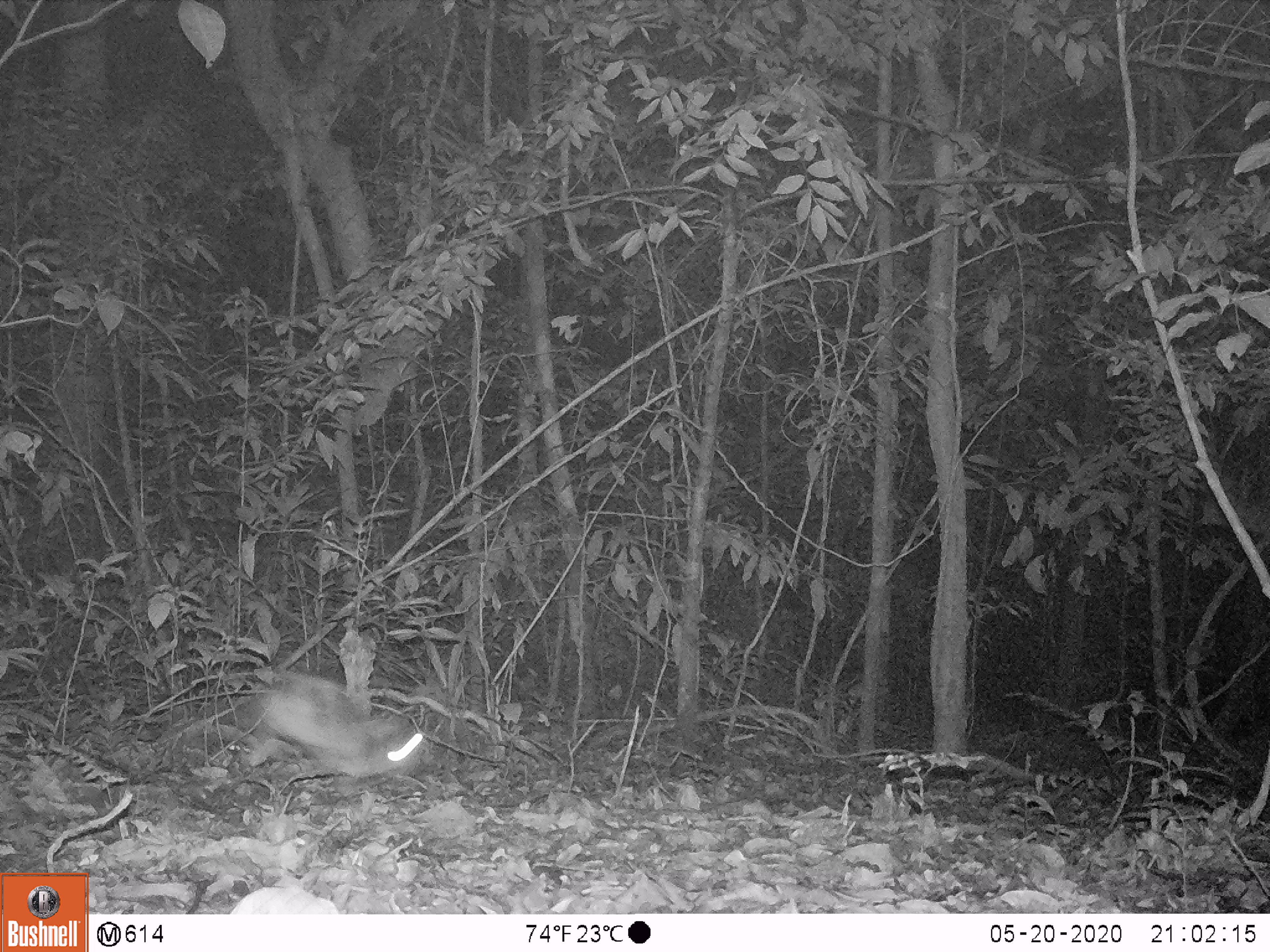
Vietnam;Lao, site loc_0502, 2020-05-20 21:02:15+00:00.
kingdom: Animalia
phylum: Chordata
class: Mammalia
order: Lagomorpha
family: Leporidae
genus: Nesolagus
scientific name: Nesolagus timminsi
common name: annamite striped rabbit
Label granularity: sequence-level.